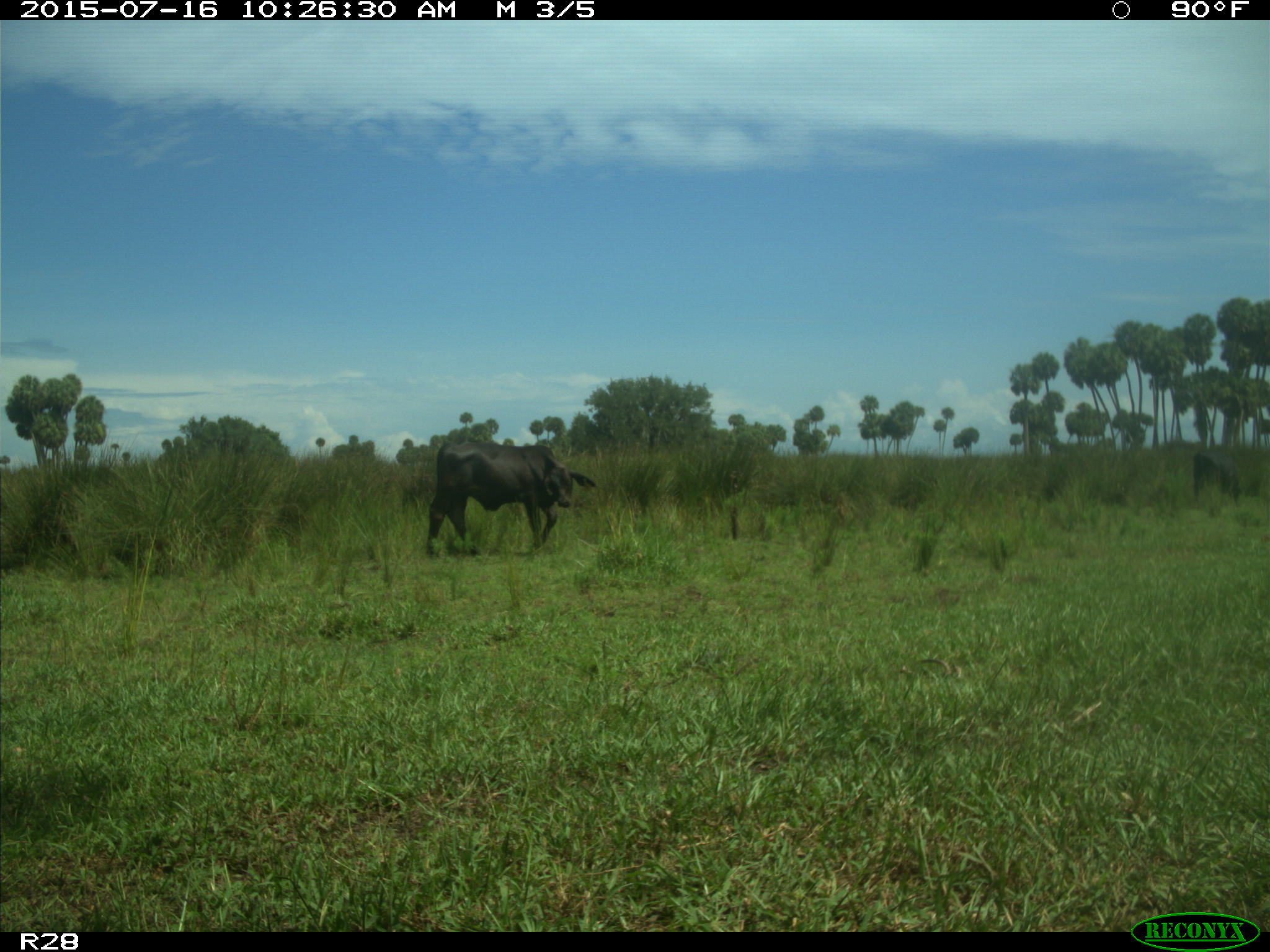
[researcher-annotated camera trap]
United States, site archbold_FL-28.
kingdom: Animalia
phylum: Chordata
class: Mammalia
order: Artiodactyla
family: Bovidae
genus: Bos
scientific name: Bos taurus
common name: domestic cow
Bos taurus (domestic cow).